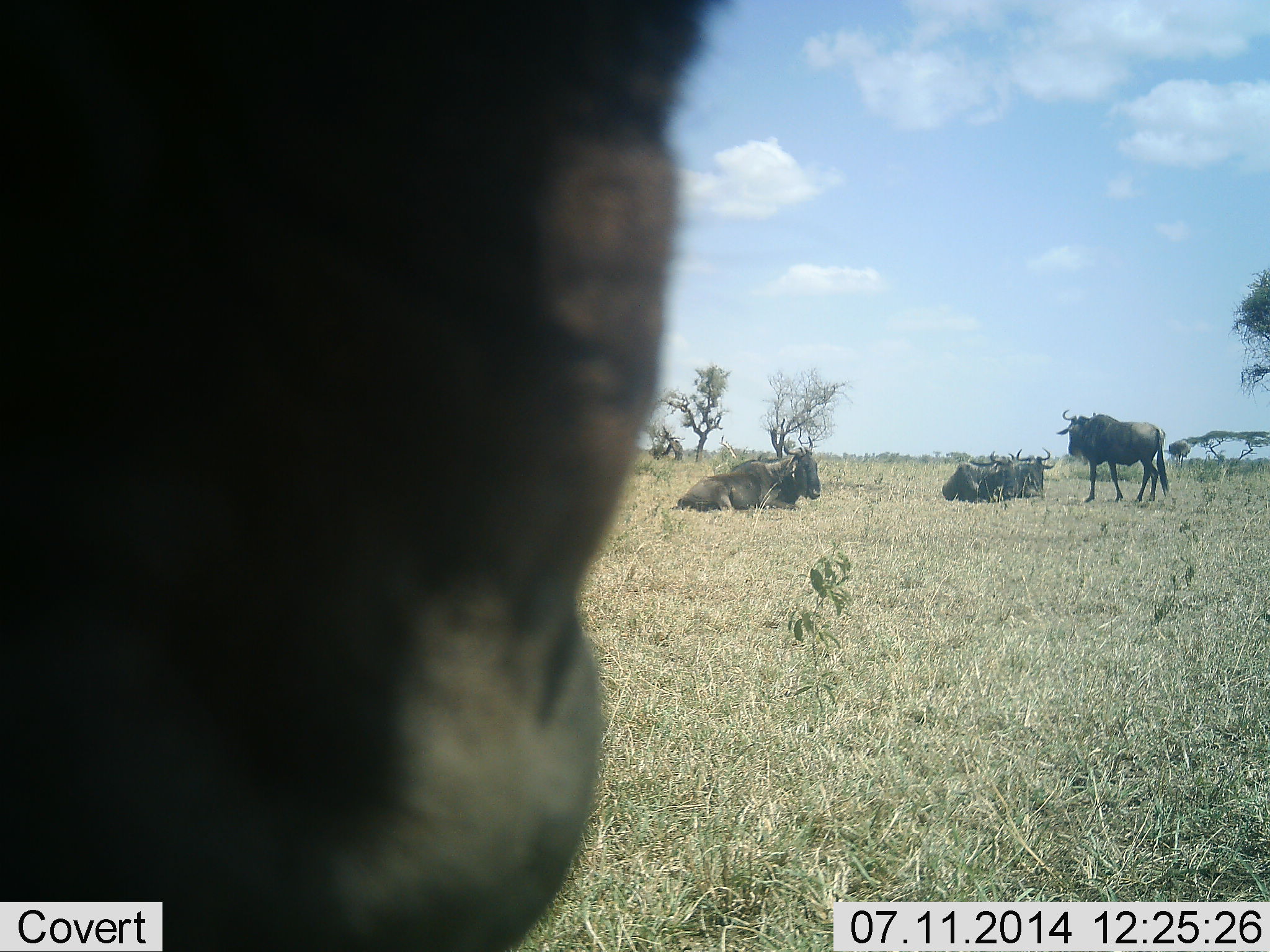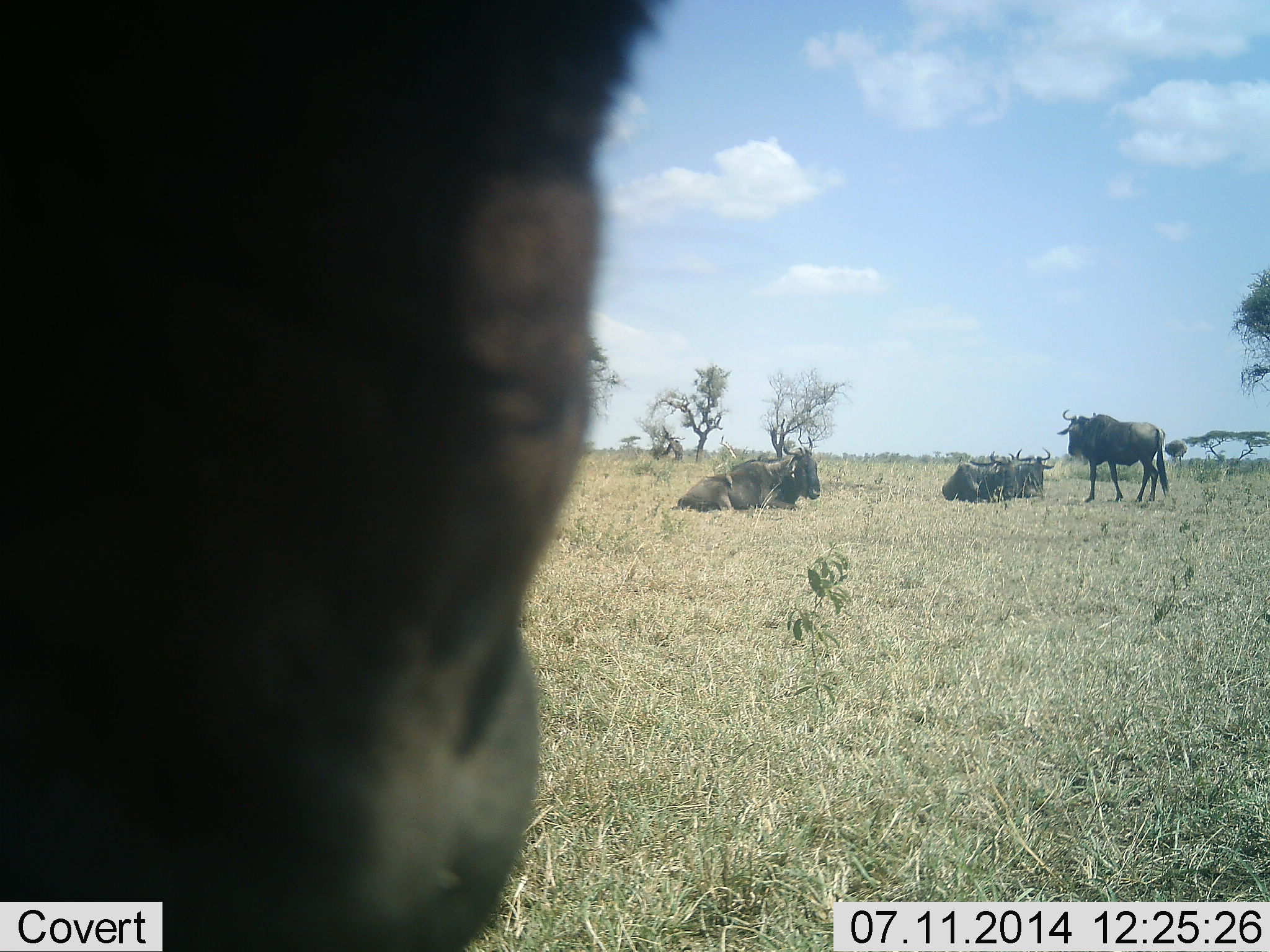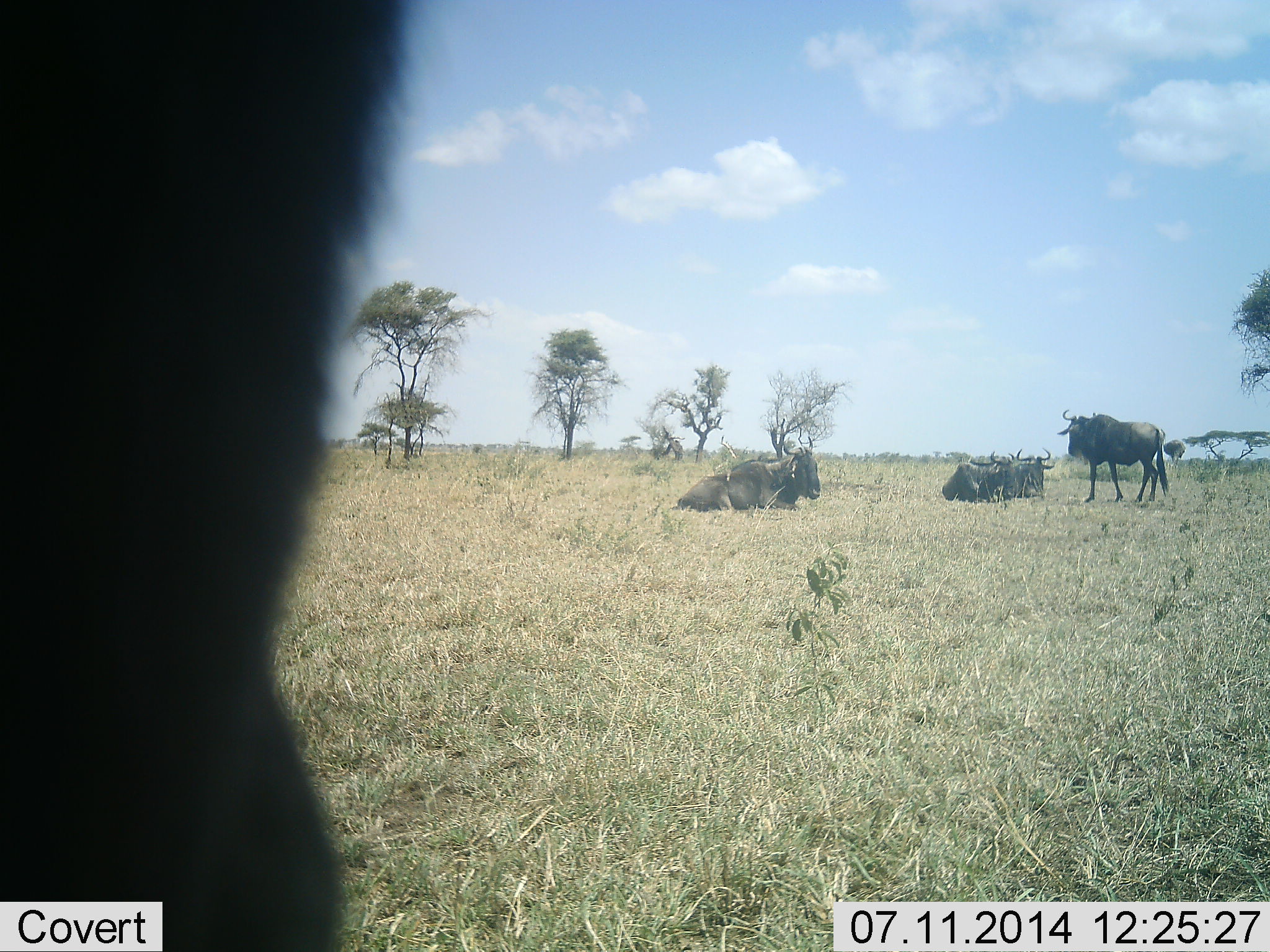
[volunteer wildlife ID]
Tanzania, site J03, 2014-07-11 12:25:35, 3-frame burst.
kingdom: Animalia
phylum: Chordata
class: Mammalia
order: Artiodactyla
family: Bovidae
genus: Connochaetes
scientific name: Connochaetes taurinus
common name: blue wildebeest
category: wildebeest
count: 5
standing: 80%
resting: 100%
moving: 10%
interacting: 0%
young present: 0%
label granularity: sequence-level